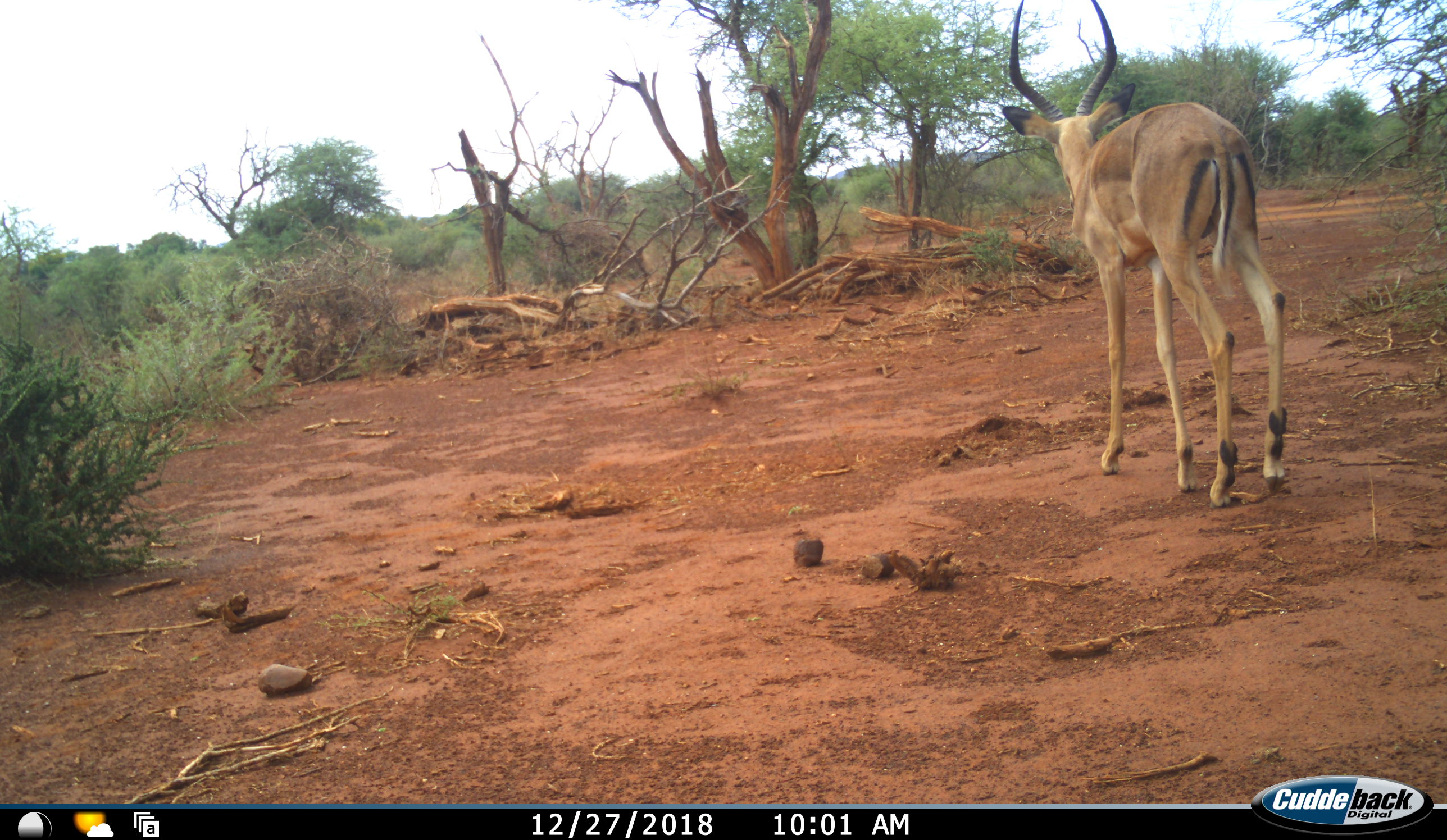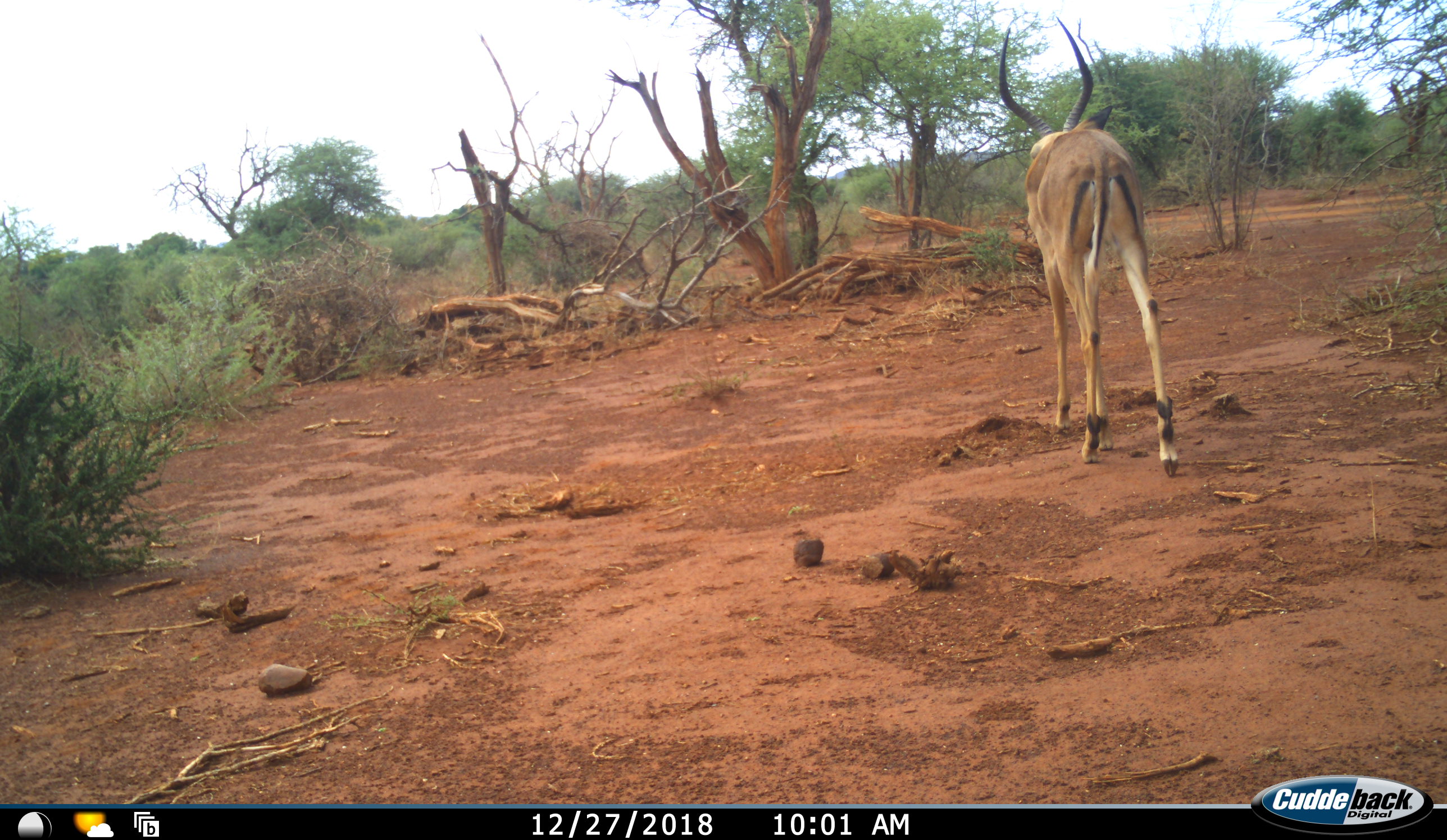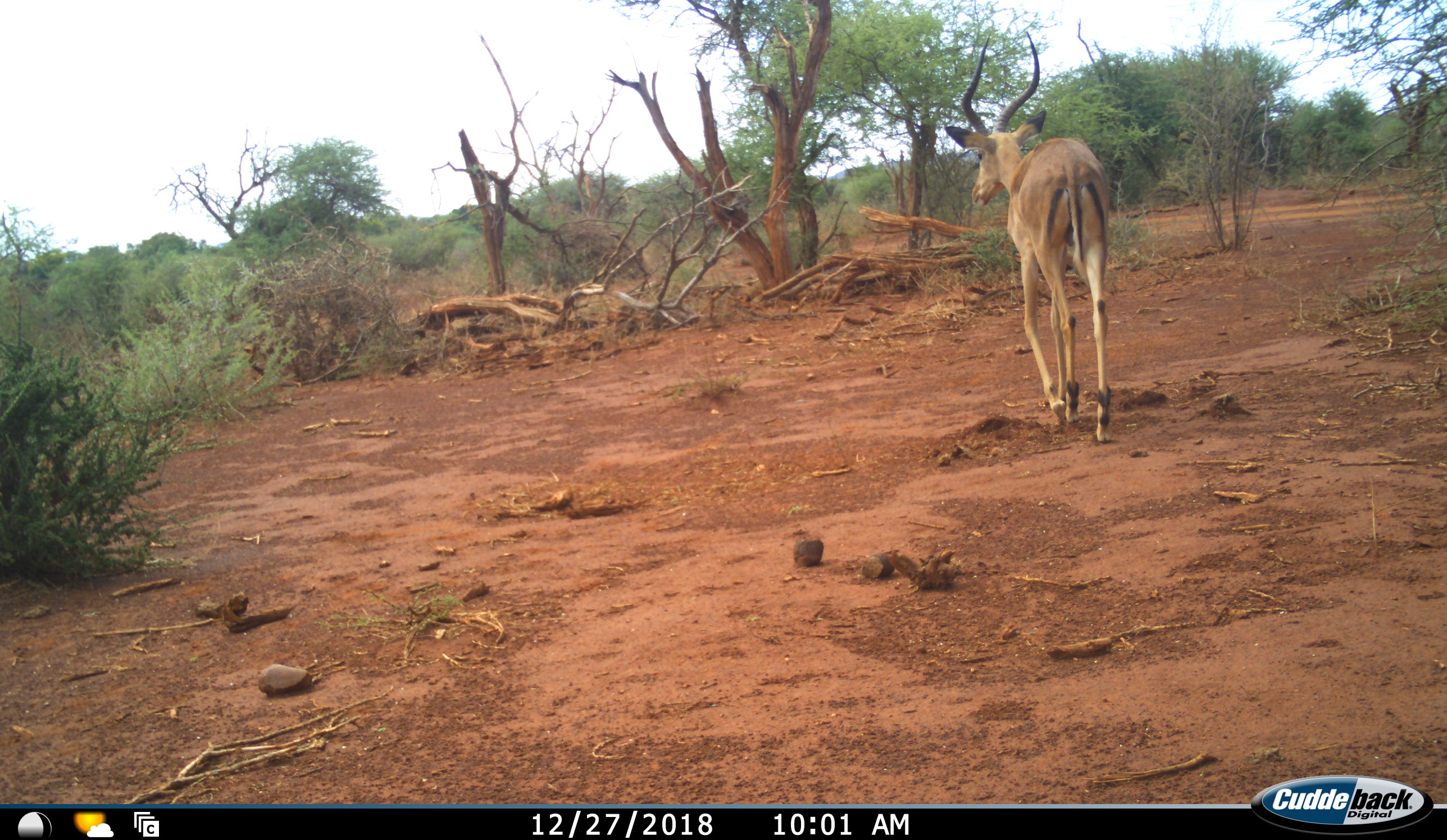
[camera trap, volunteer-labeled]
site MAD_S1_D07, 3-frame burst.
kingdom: Animalia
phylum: Chordata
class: Mammalia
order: Artiodactyla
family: Bovidae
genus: Aepyceros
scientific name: Aepyceros melampus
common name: impala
Impala (Aepyceros melampus), count 1. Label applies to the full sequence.